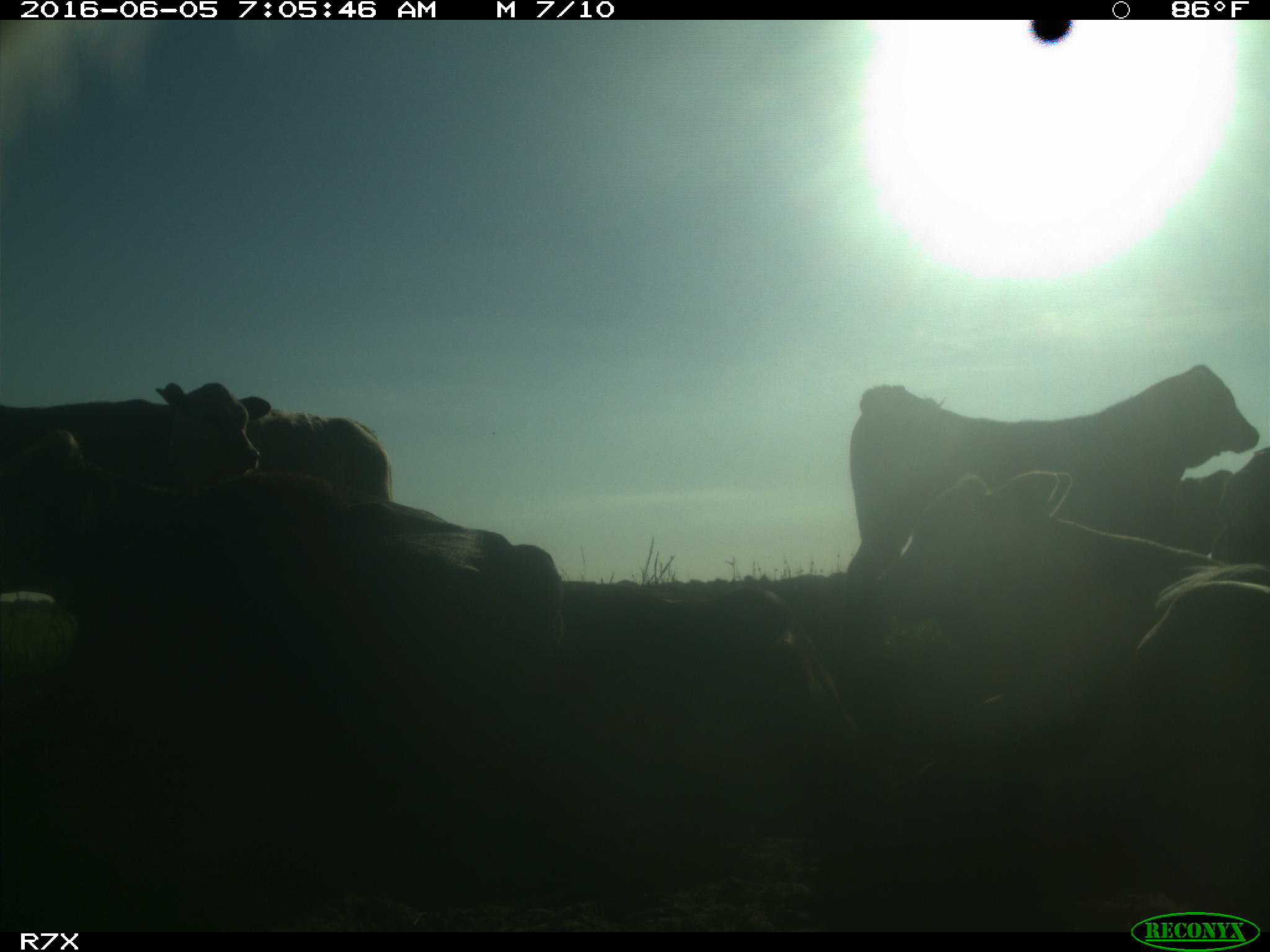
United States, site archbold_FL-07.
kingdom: Animalia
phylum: Chordata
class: Mammalia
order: Artiodactyla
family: Bovidae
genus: Bos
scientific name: Bos taurus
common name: domestic cow